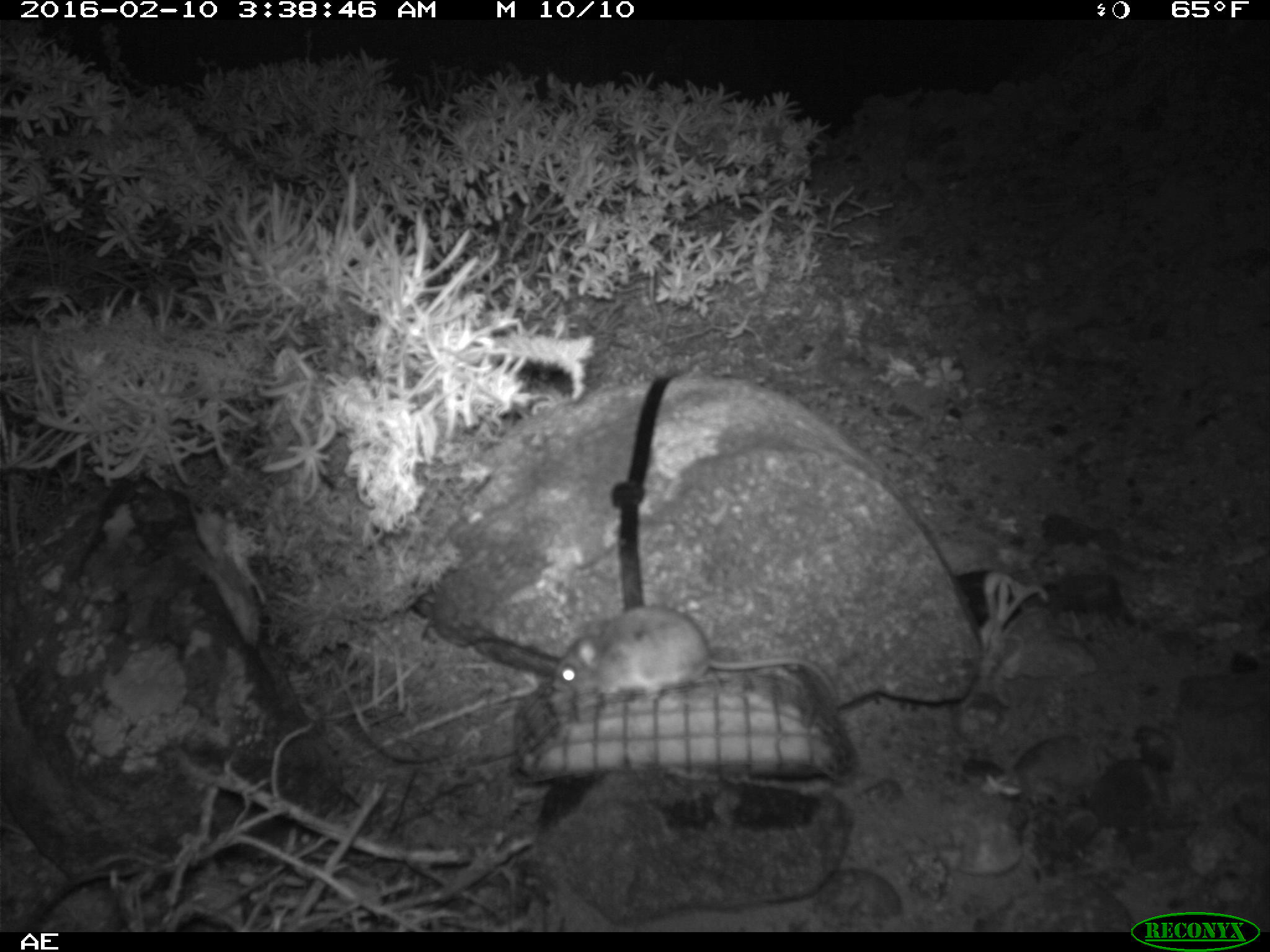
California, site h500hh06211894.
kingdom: Animalia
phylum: Chordata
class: Mammalia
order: Rodentia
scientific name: Rodentia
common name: rodent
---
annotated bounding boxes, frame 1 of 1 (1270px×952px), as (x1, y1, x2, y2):
rodent: (553, 606, 828, 704)